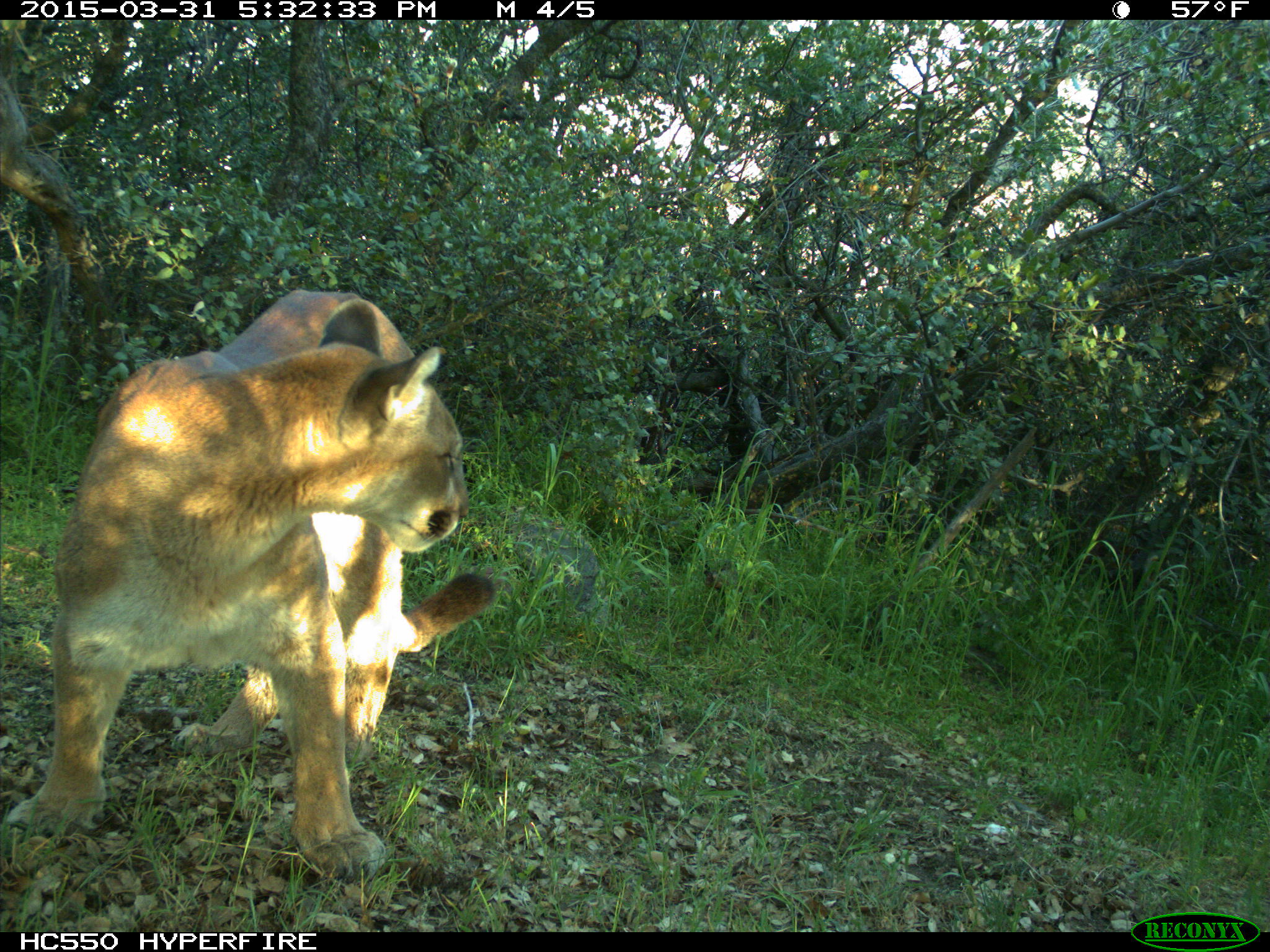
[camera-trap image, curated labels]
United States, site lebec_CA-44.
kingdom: Animalia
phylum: Chordata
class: Mammalia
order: Carnivora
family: Felidae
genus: Puma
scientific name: Puma concolor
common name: mountain lion